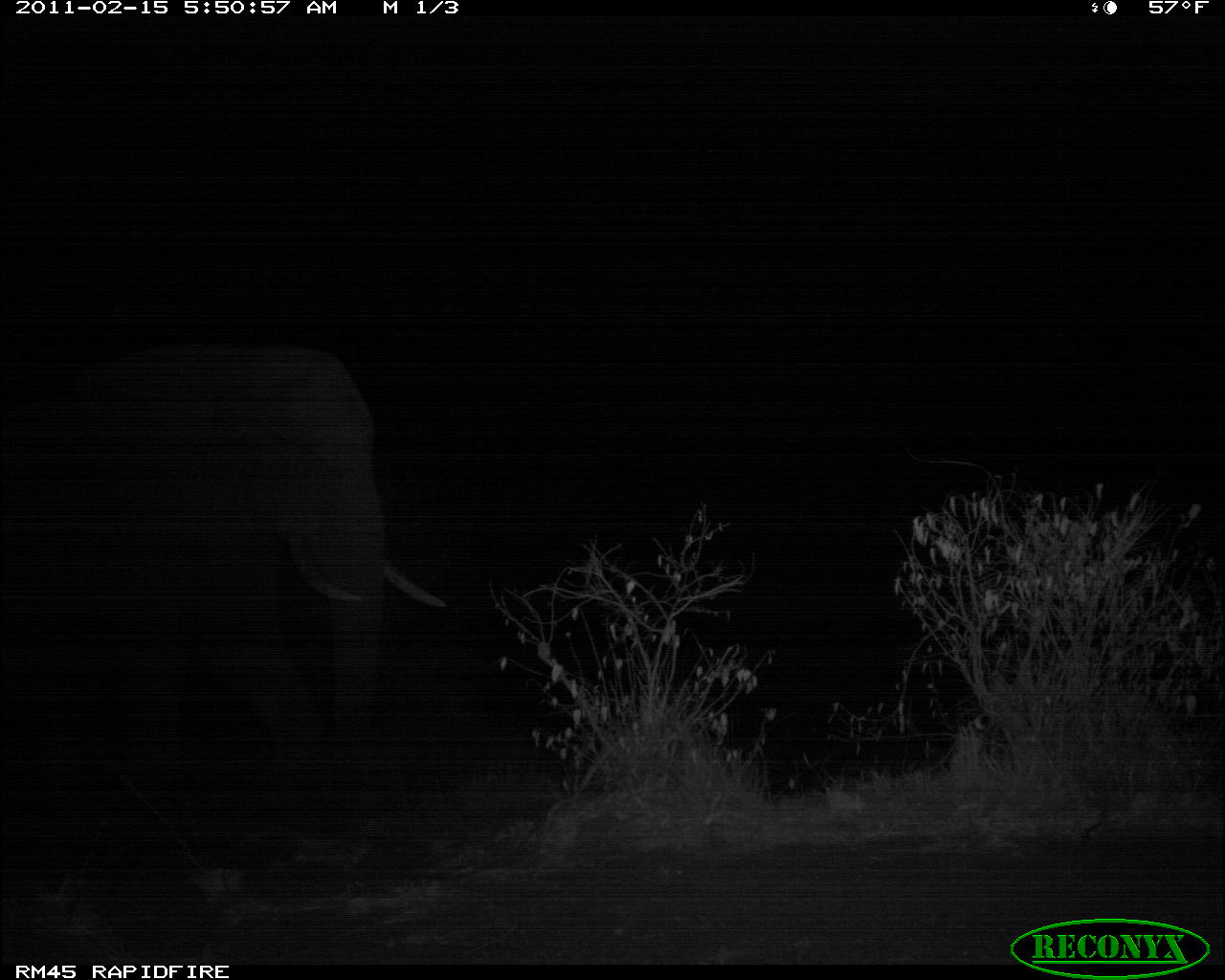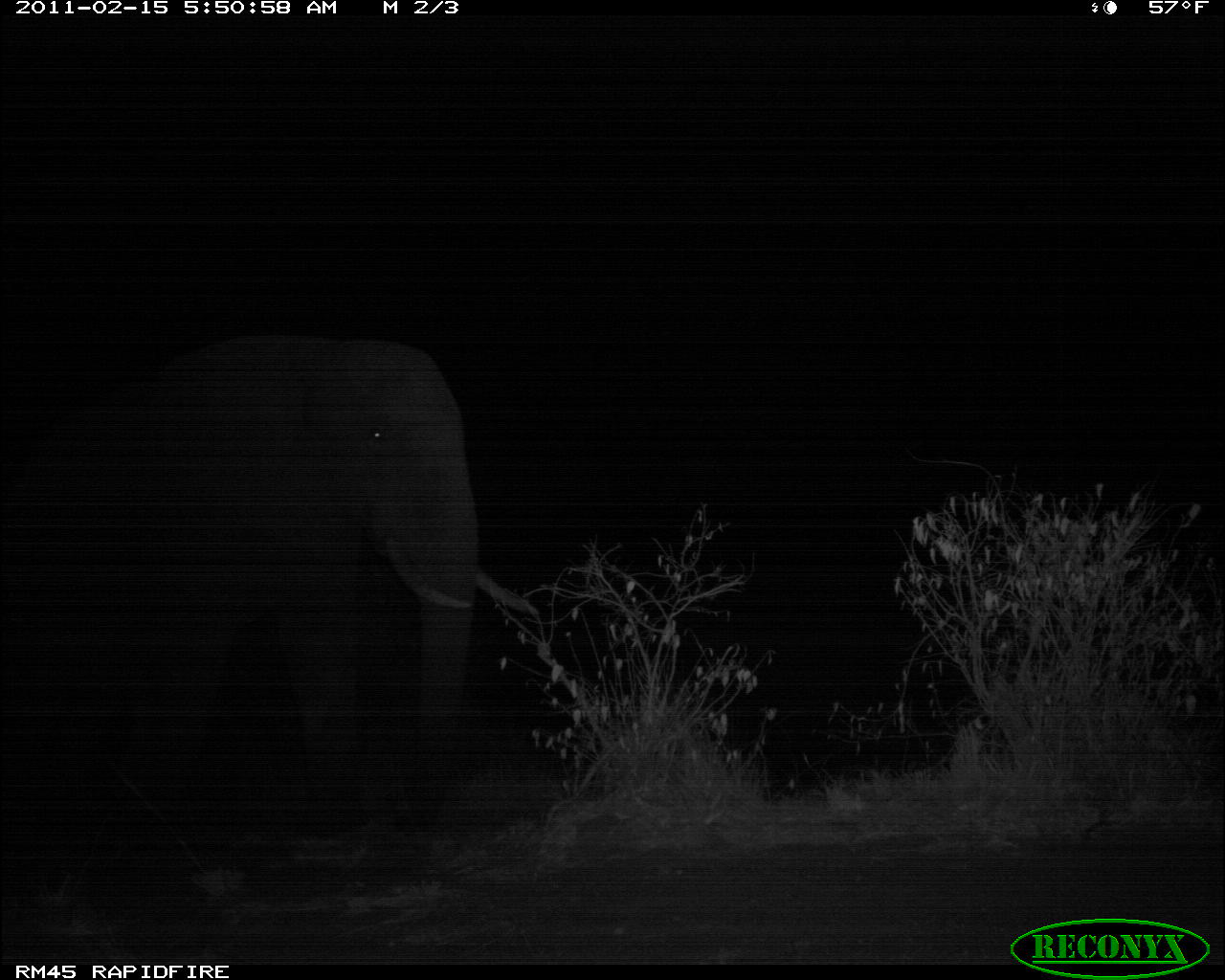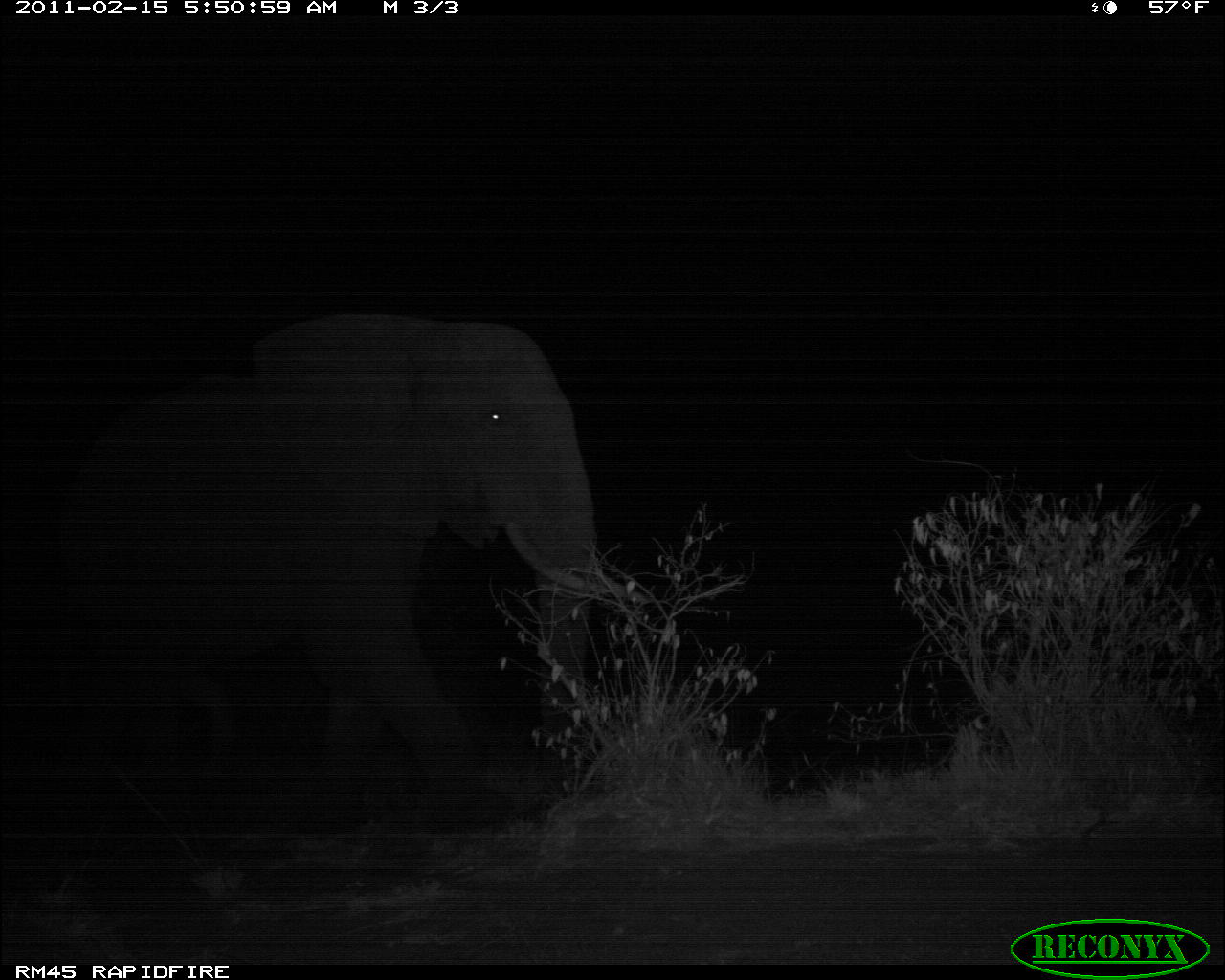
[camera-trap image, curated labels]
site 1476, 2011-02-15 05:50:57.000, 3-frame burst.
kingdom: Animalia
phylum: Chordata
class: Mammalia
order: Proboscidea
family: Elephantidae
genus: Loxodonta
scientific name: Loxodonta africana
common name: african bush elephant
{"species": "Loxodonta africana (african bush elephant)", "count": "1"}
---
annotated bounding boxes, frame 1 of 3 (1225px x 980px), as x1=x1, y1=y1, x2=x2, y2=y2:
loxodonta africana: x1=1, y1=344, x2=446, y2=762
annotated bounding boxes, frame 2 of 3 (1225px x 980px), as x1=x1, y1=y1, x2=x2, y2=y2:
loxodonta africana: x1=1, y1=334, x2=534, y2=836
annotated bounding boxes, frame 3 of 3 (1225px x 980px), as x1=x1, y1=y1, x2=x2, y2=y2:
loxodonta africana: x1=55, y1=314, x2=655, y2=840